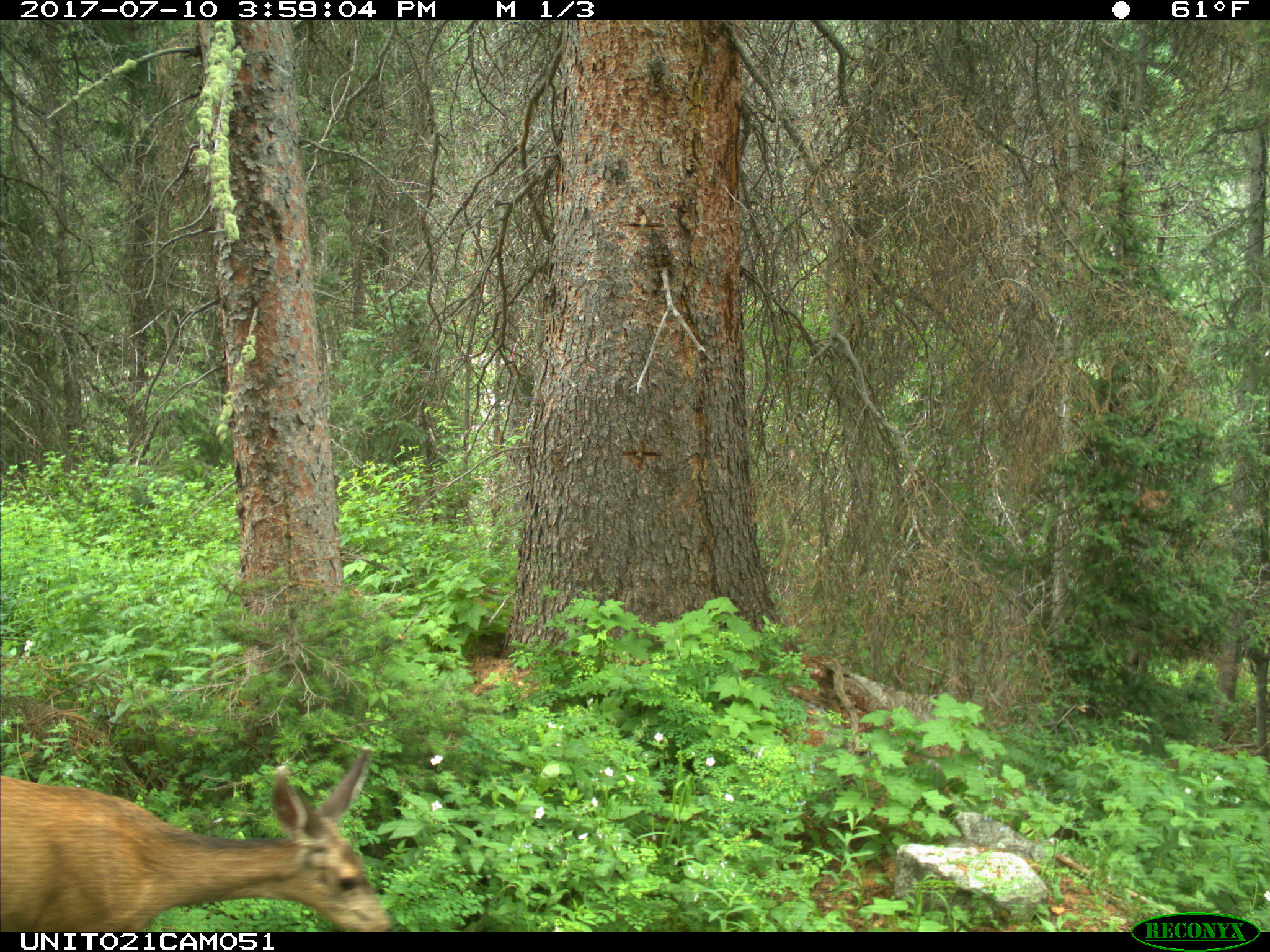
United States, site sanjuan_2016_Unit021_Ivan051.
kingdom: Animalia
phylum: Chordata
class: Mammalia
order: Artiodactyla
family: Cervidae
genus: Odocoileus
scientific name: Odocoileus hemionus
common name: mule deer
Odocoileus hemionus (mule deer).